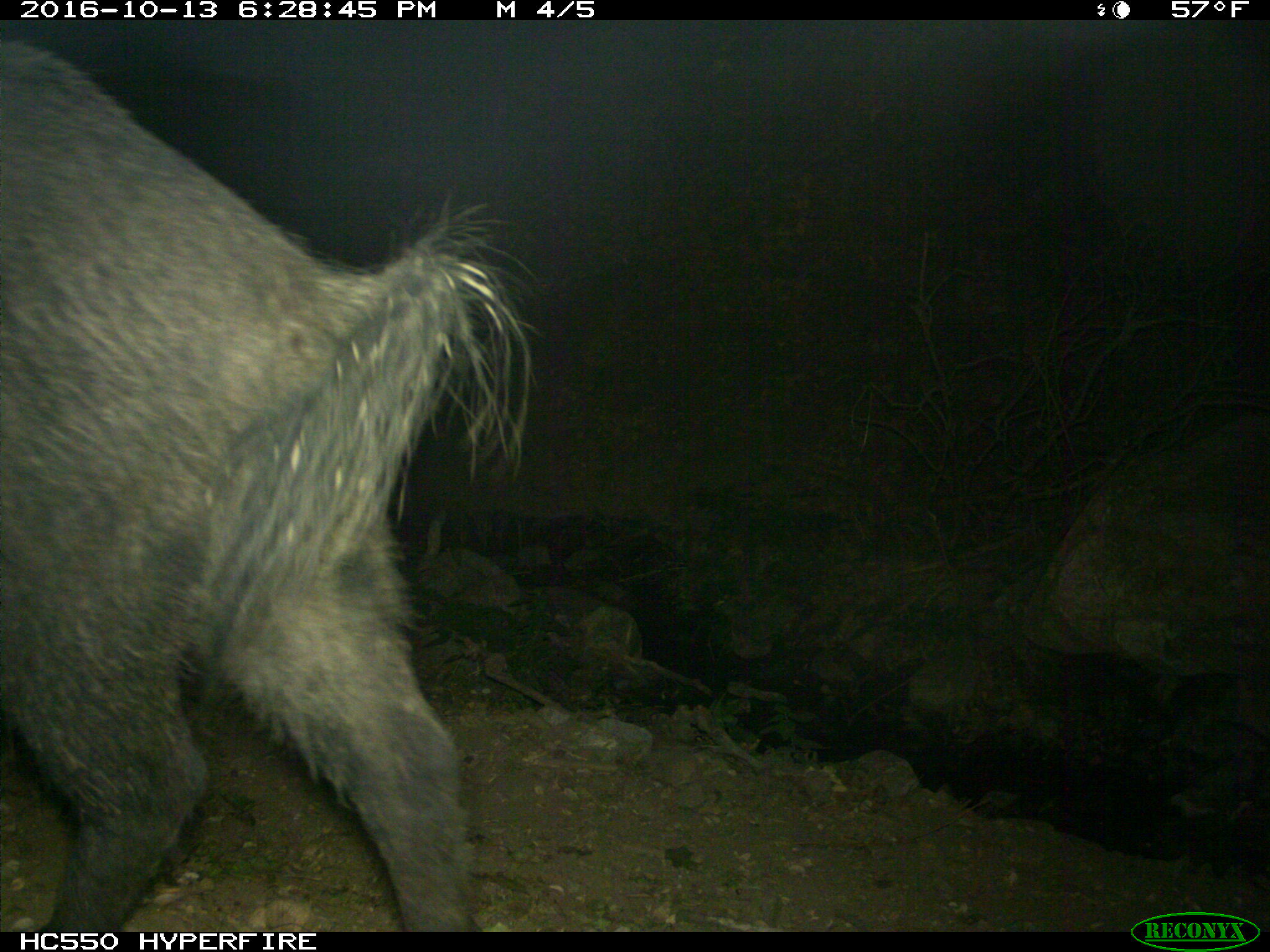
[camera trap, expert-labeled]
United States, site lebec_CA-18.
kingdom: Animalia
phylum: Chordata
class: Mammalia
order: Artiodactyla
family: Suidae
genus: Sus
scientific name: Sus scrofa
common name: wild boar